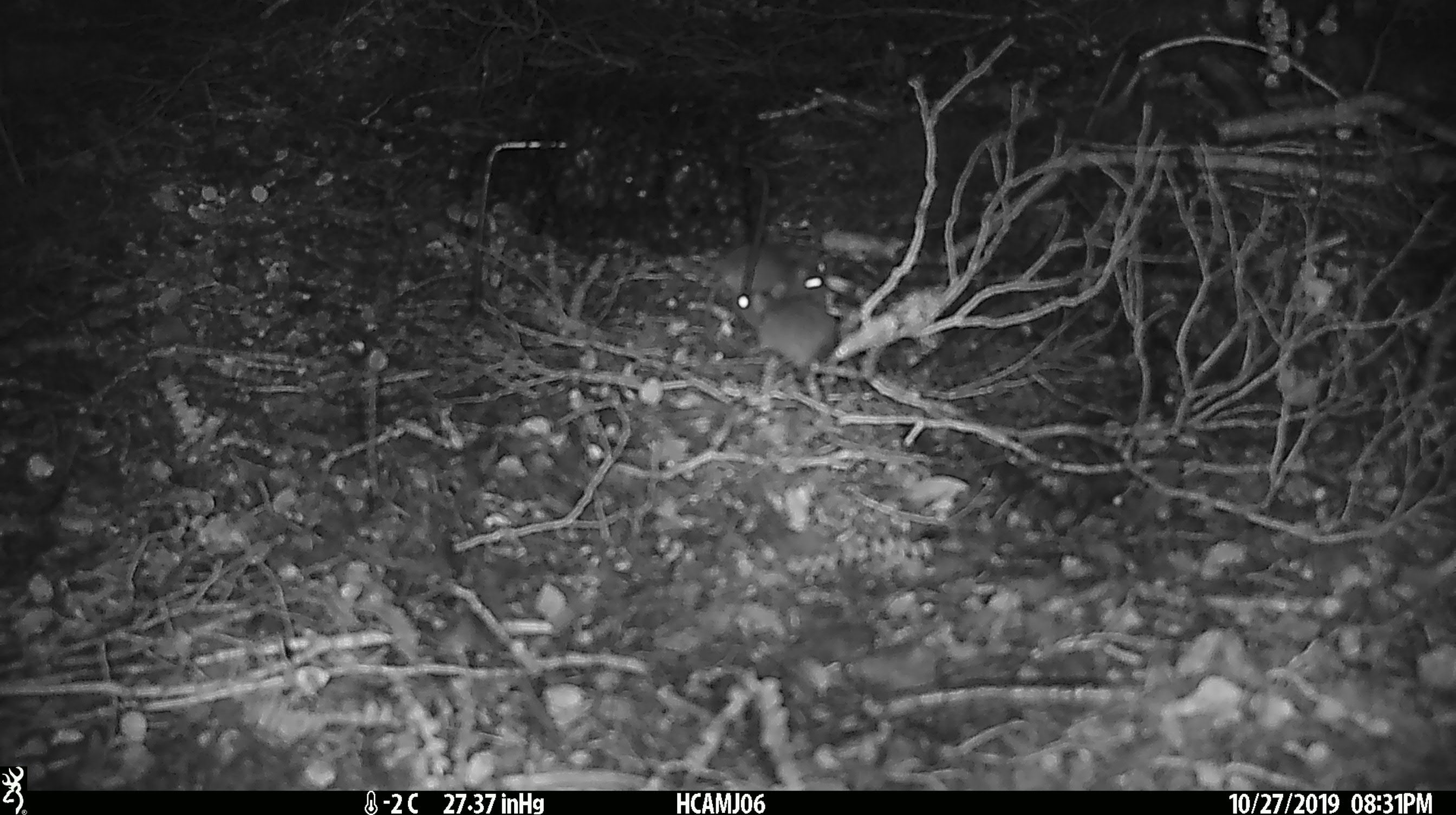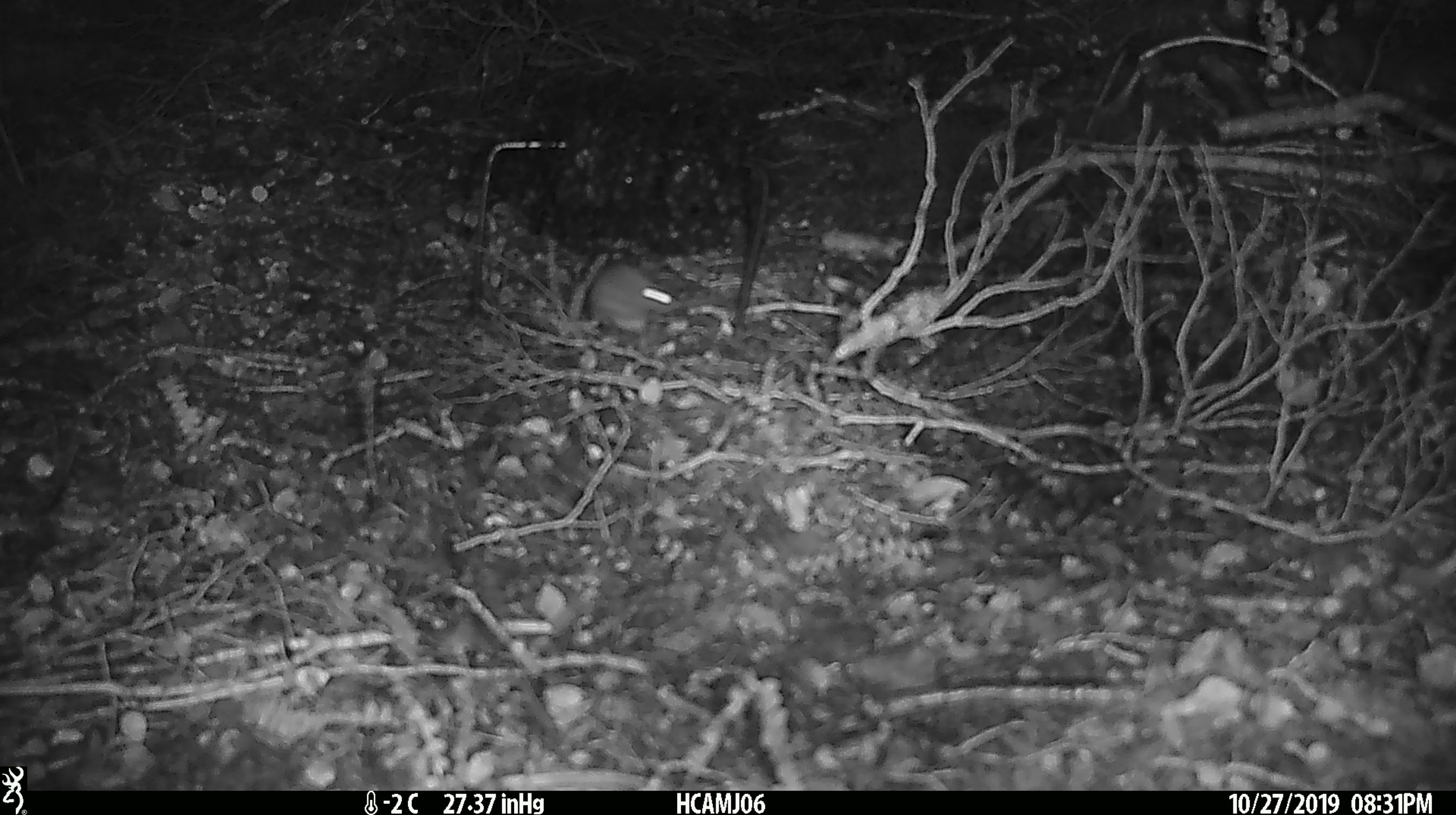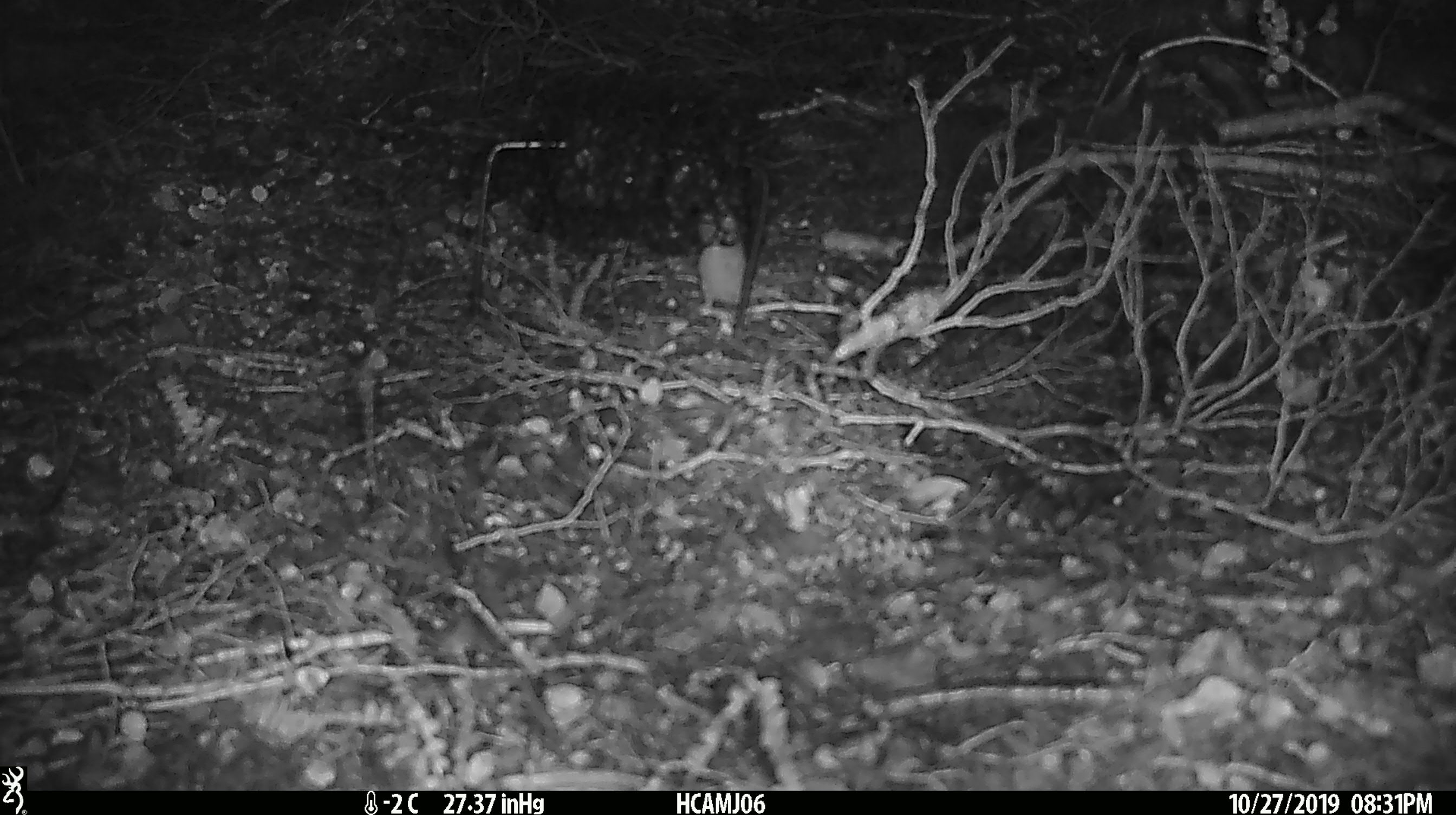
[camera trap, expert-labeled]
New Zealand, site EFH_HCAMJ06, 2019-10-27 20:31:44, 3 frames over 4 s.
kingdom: Animalia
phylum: Chordata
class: Mammalia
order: Rodentia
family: Muridae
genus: Mus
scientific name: Mus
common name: mouse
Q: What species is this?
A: Mouse (Mus).